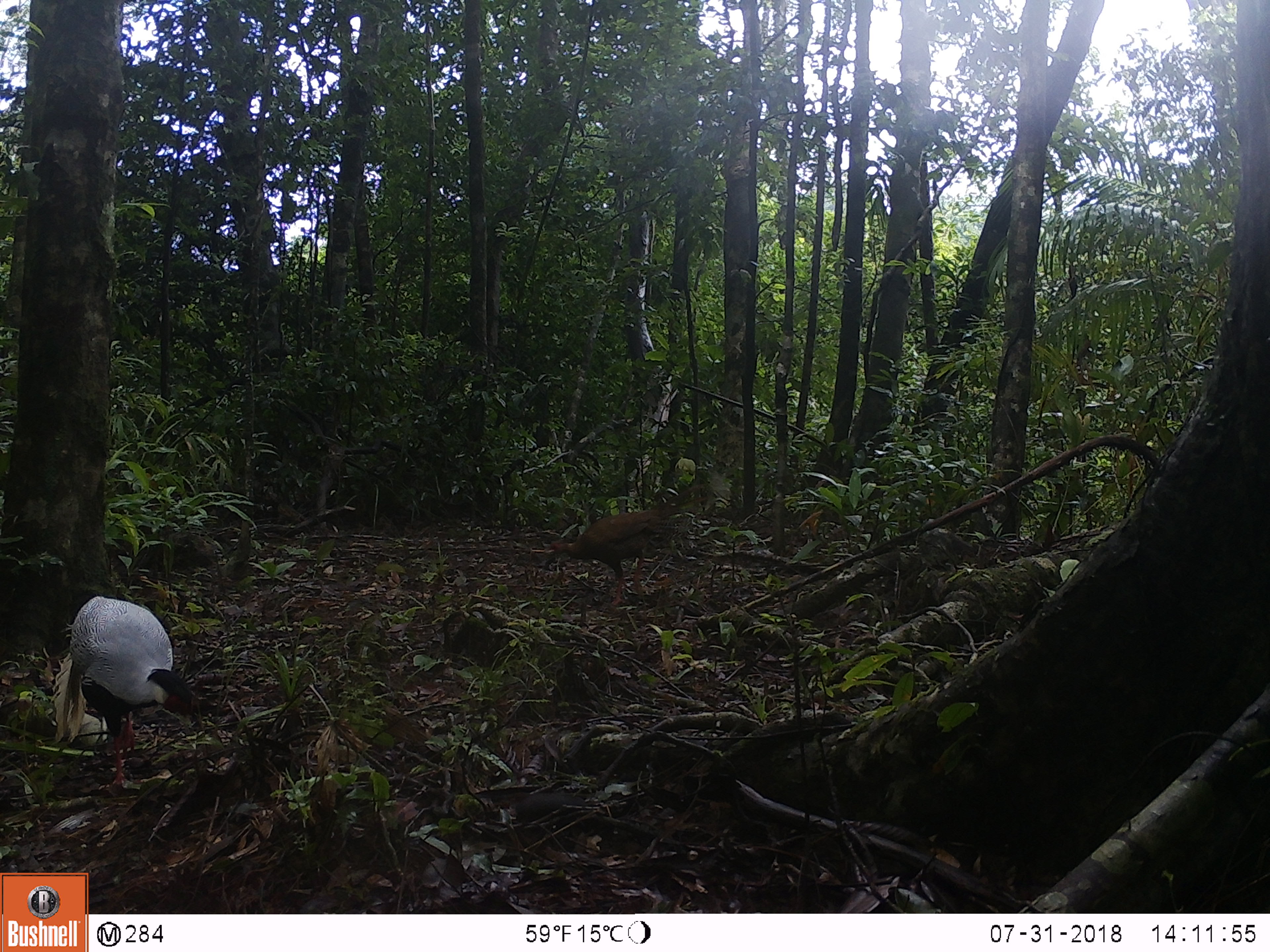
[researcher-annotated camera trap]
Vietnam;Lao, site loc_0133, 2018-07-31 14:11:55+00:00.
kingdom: Animalia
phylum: Chordata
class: Aves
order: Galliformes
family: Phasianidae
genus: Lophura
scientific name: Lophura nycthemera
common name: silver pheasant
Silver pheasant (Lophura nycthemera). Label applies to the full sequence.